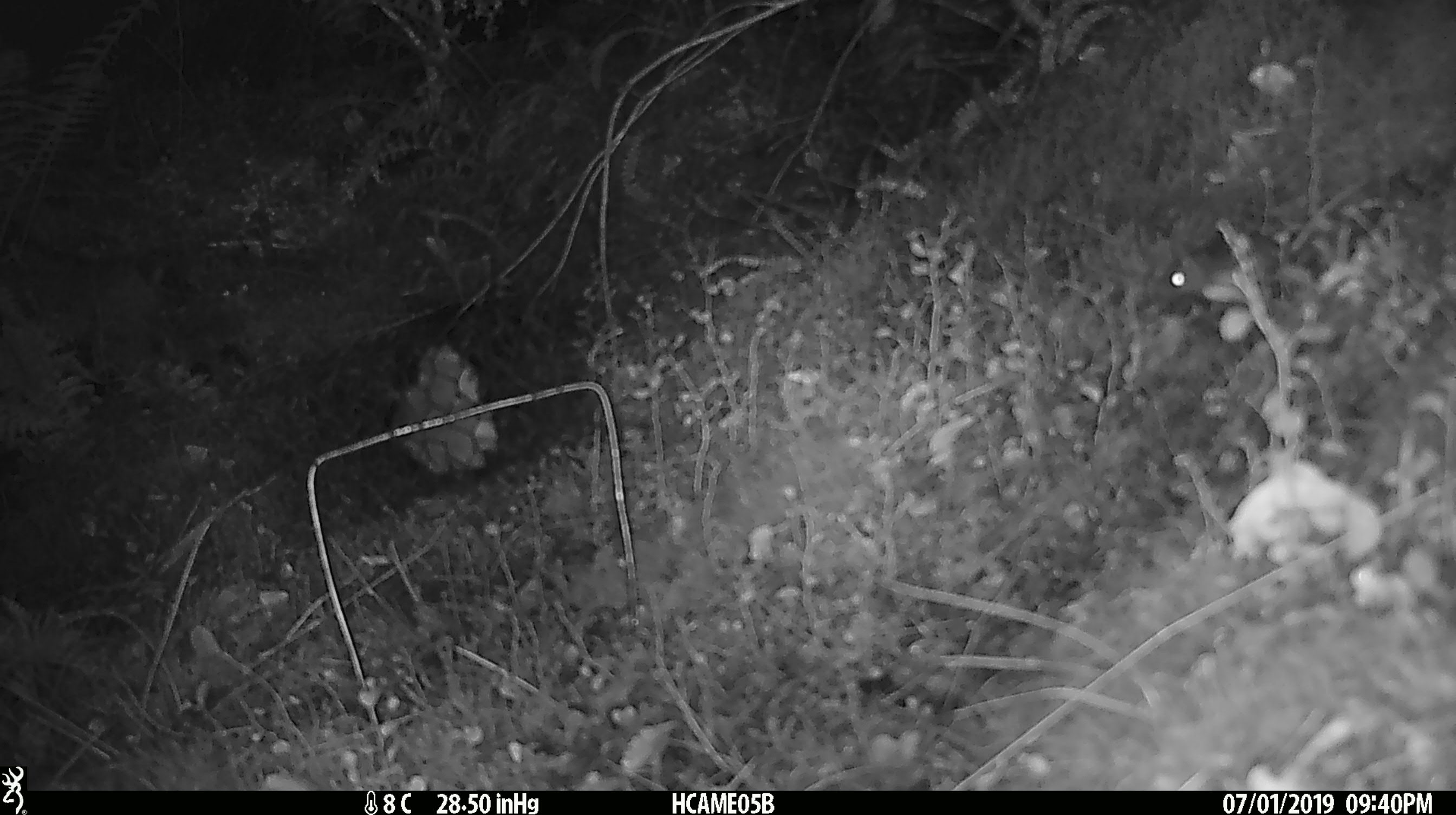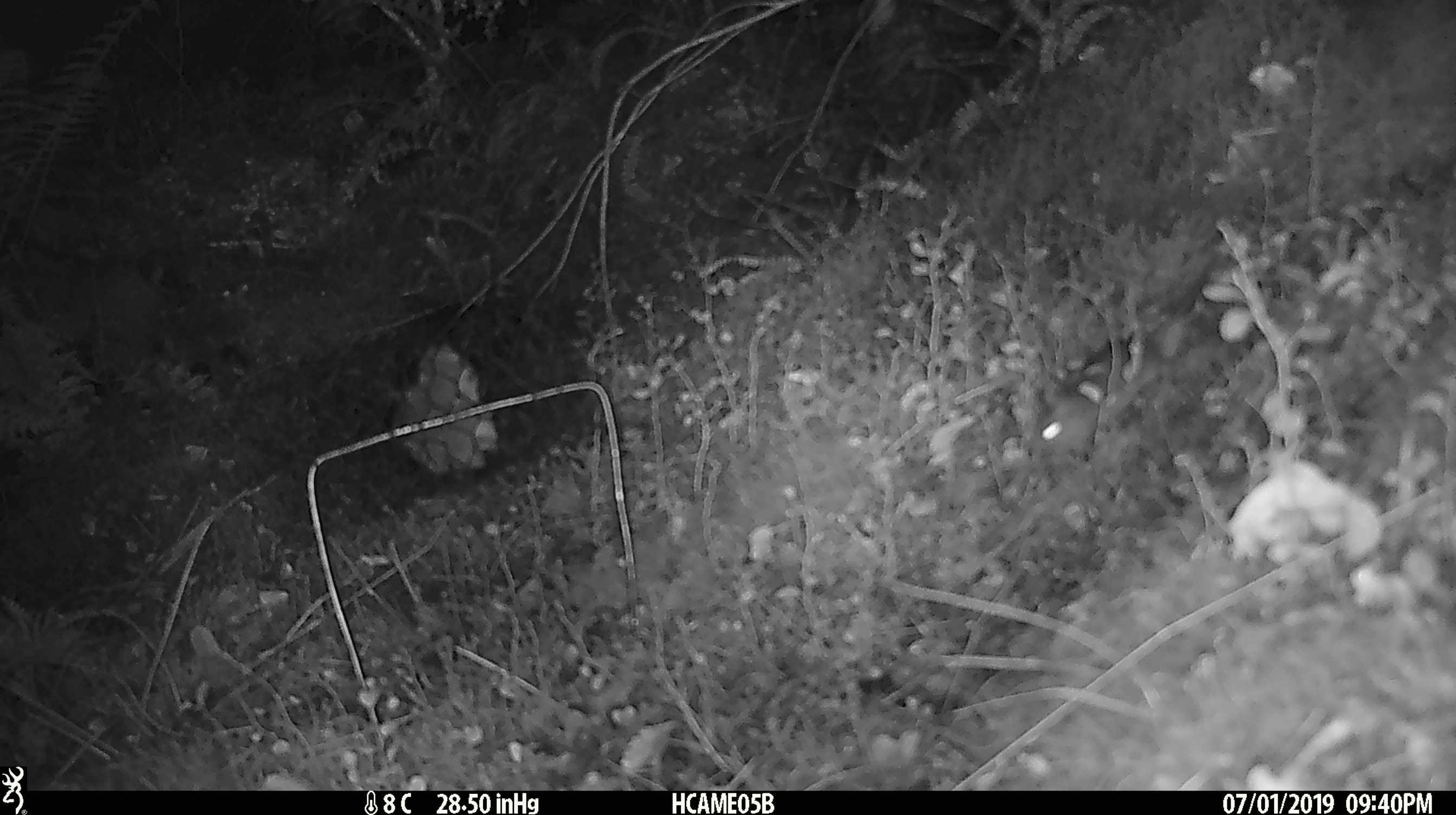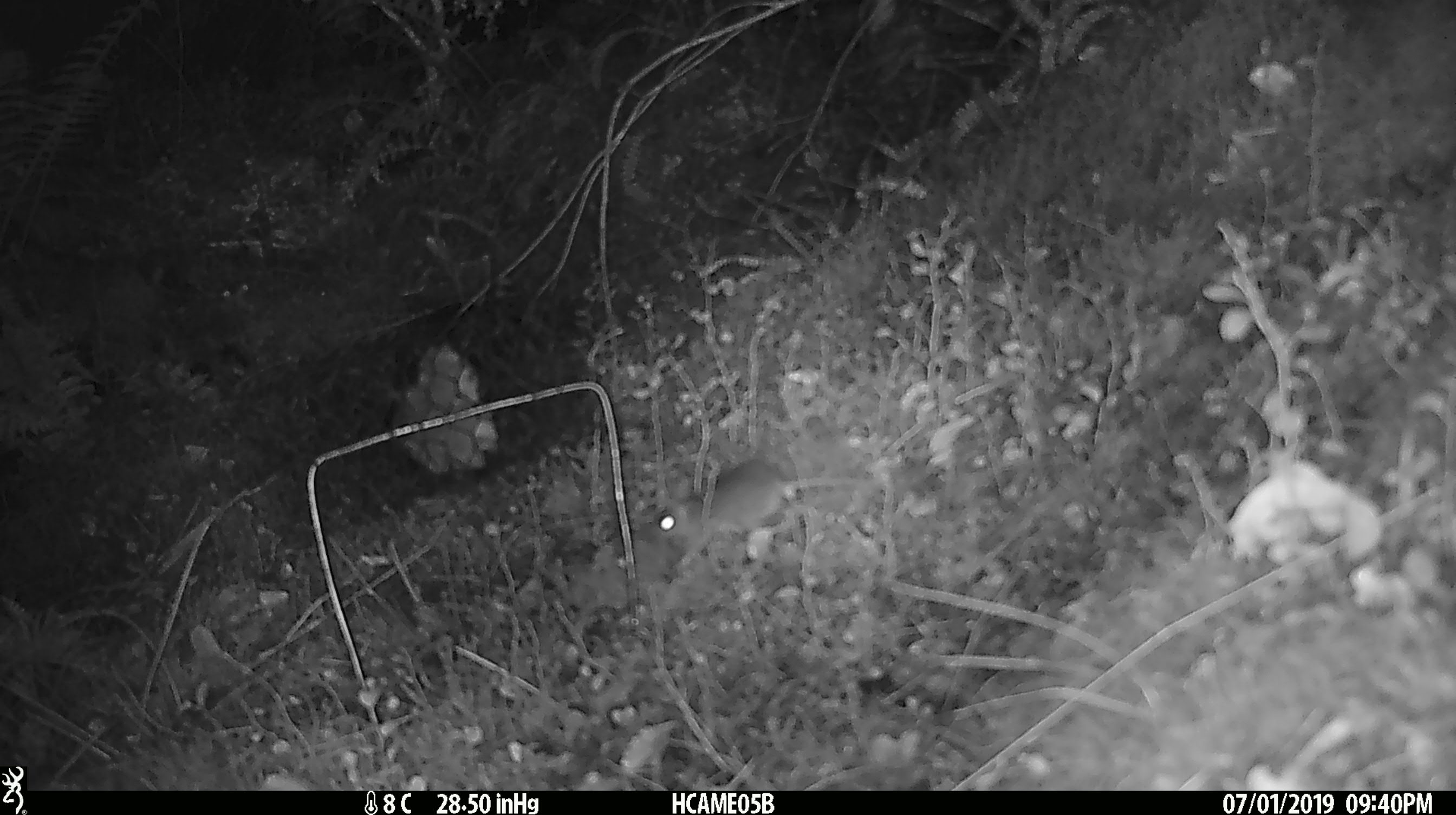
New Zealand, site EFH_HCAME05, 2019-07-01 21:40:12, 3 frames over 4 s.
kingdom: Animalia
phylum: Chordata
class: Mammalia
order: Rodentia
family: Muridae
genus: Mus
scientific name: Mus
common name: mouse